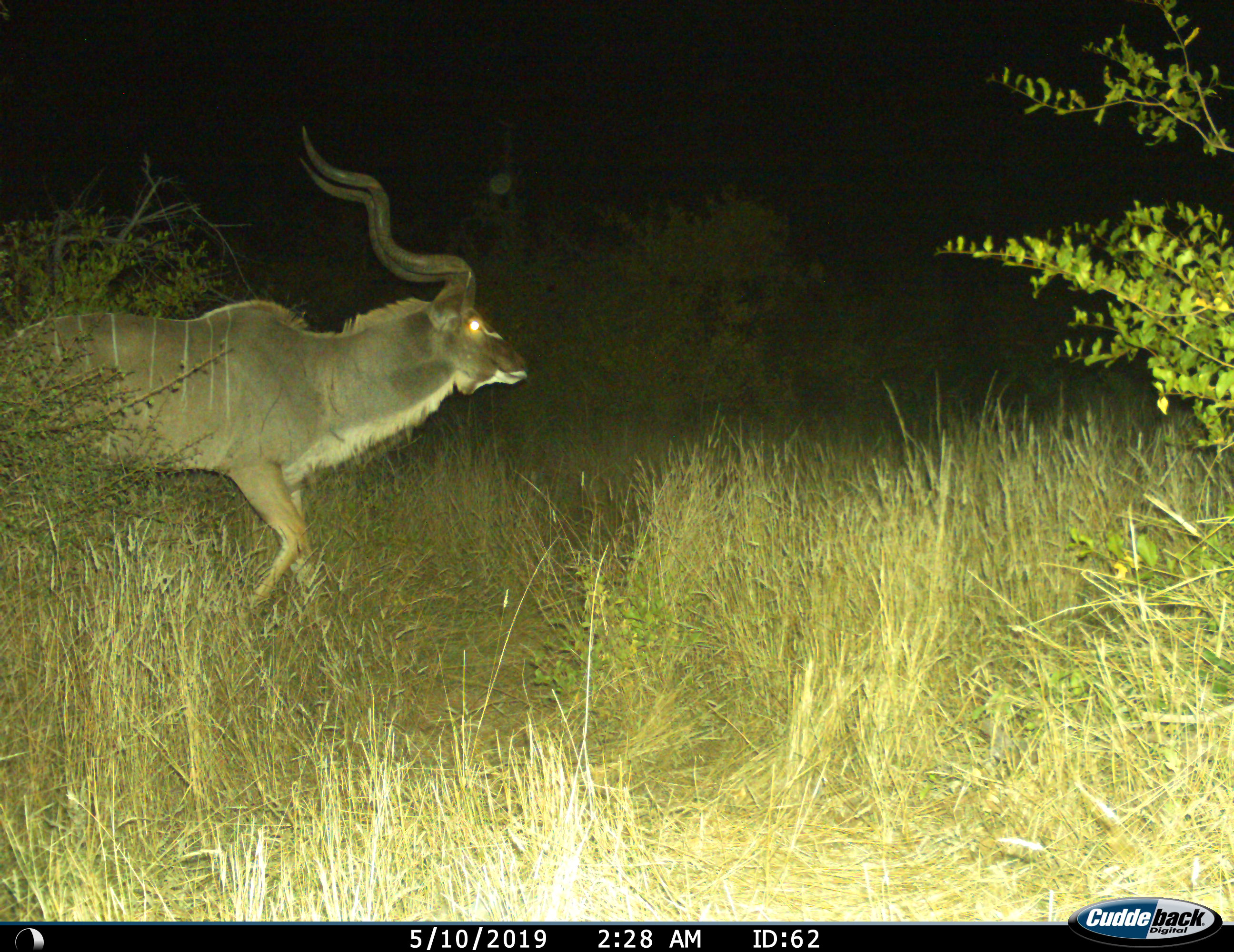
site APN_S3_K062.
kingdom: Animalia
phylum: Chordata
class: Mammalia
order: Artiodactyla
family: Bovidae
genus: Tragelaphus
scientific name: Tragelaphus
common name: kudu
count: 1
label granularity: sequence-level